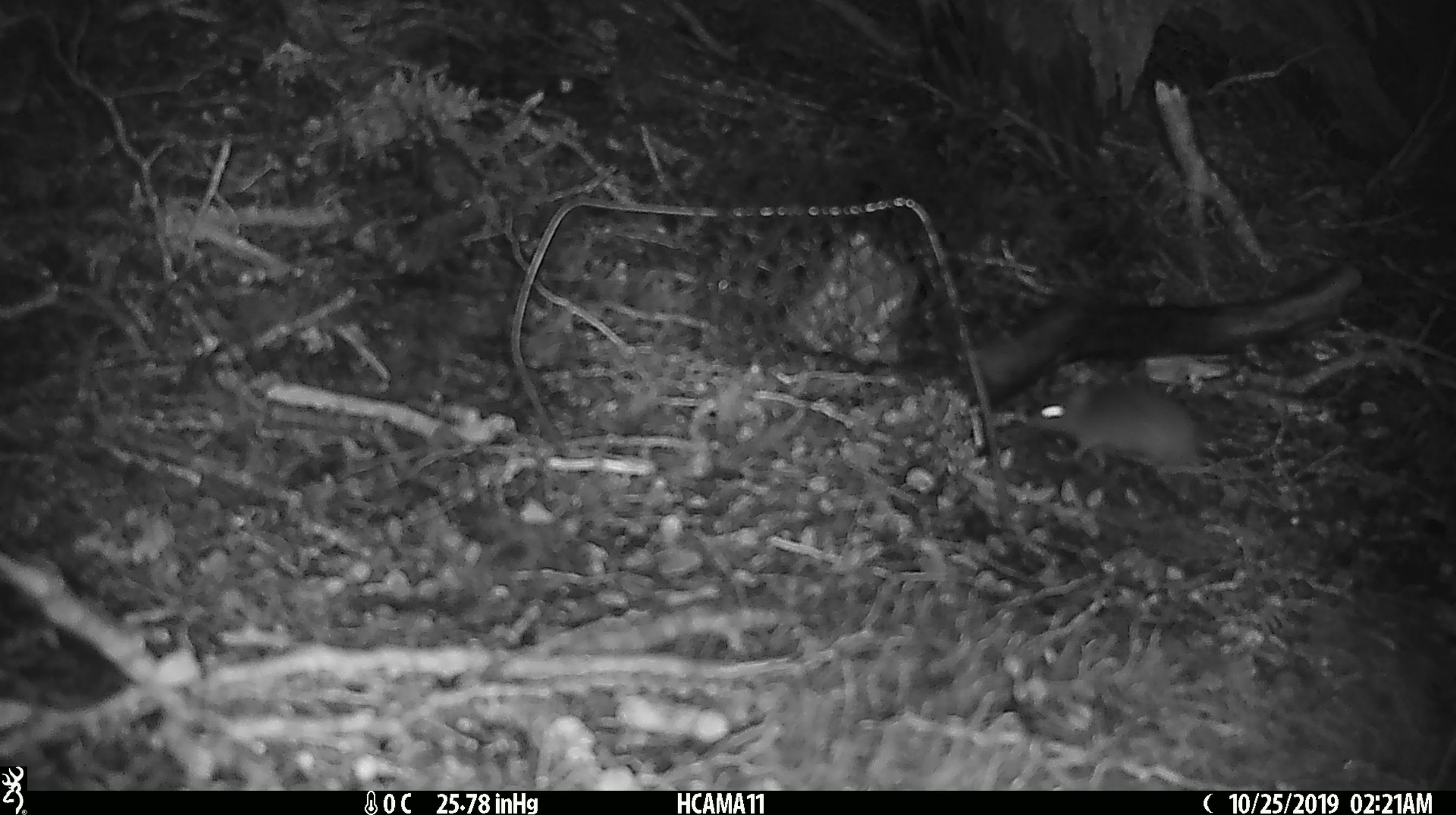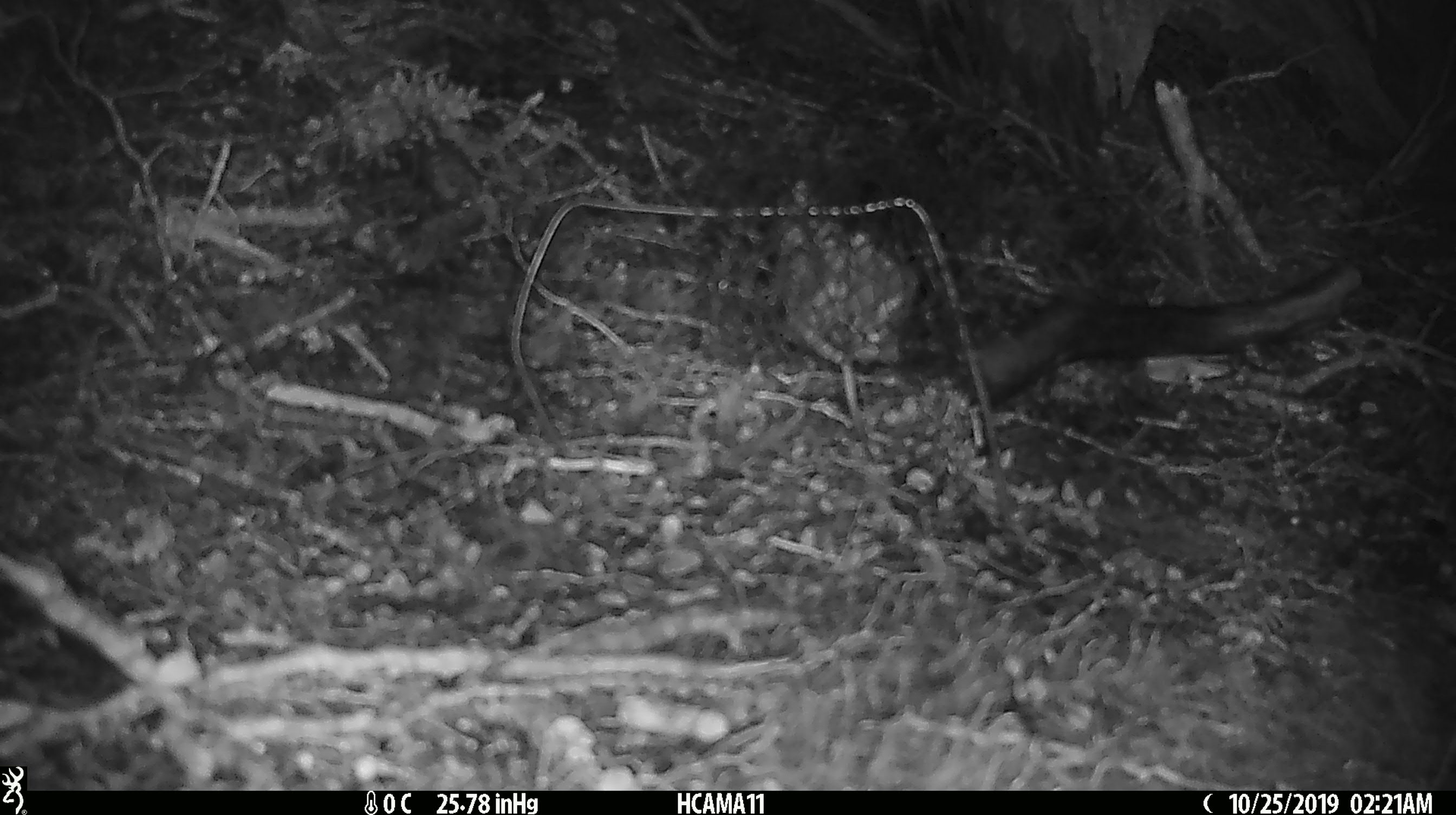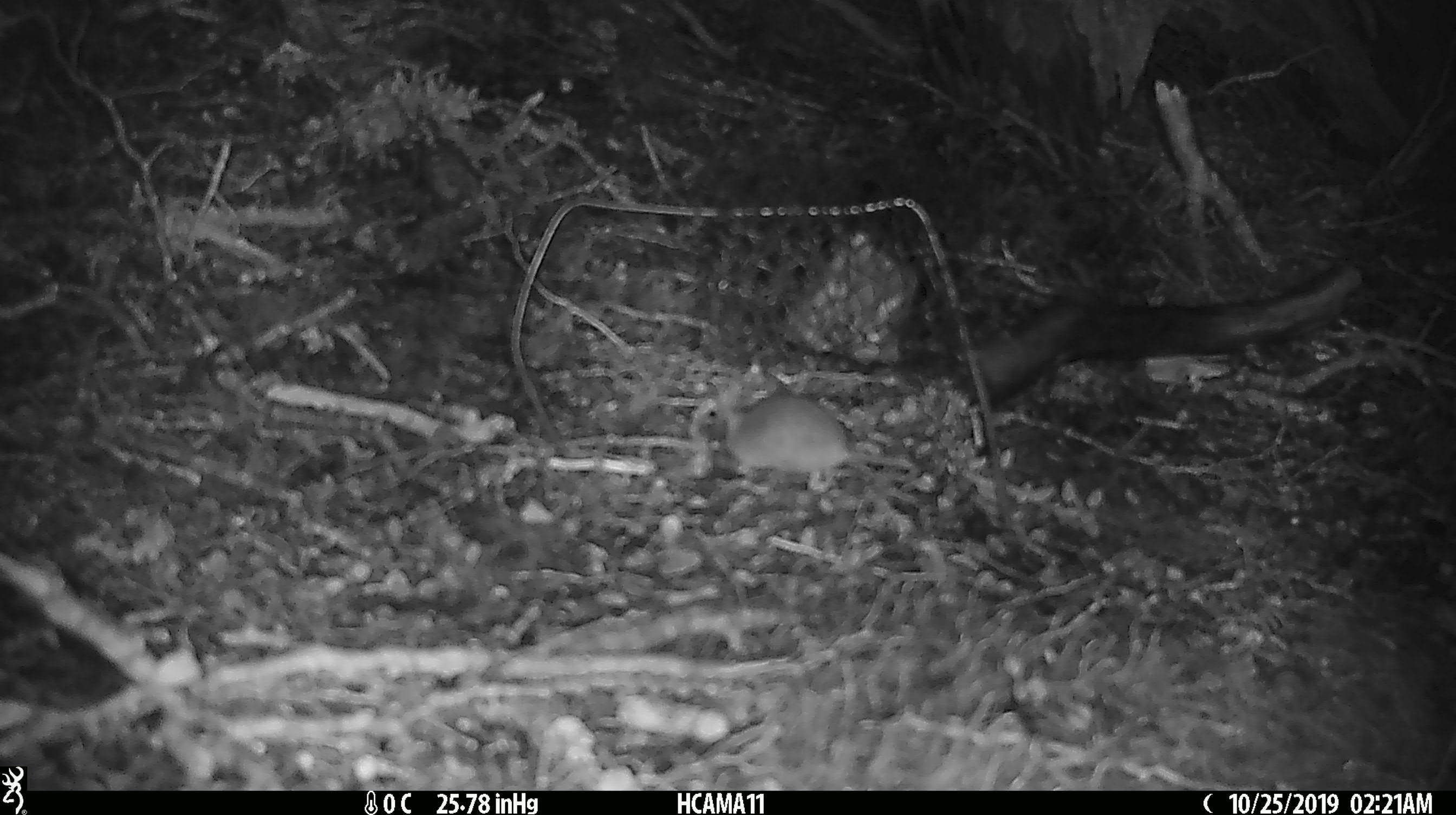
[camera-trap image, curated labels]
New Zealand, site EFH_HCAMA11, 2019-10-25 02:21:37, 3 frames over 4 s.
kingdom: Animalia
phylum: Chordata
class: Mammalia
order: Rodentia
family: Muridae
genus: Mus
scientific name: Mus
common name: mouse